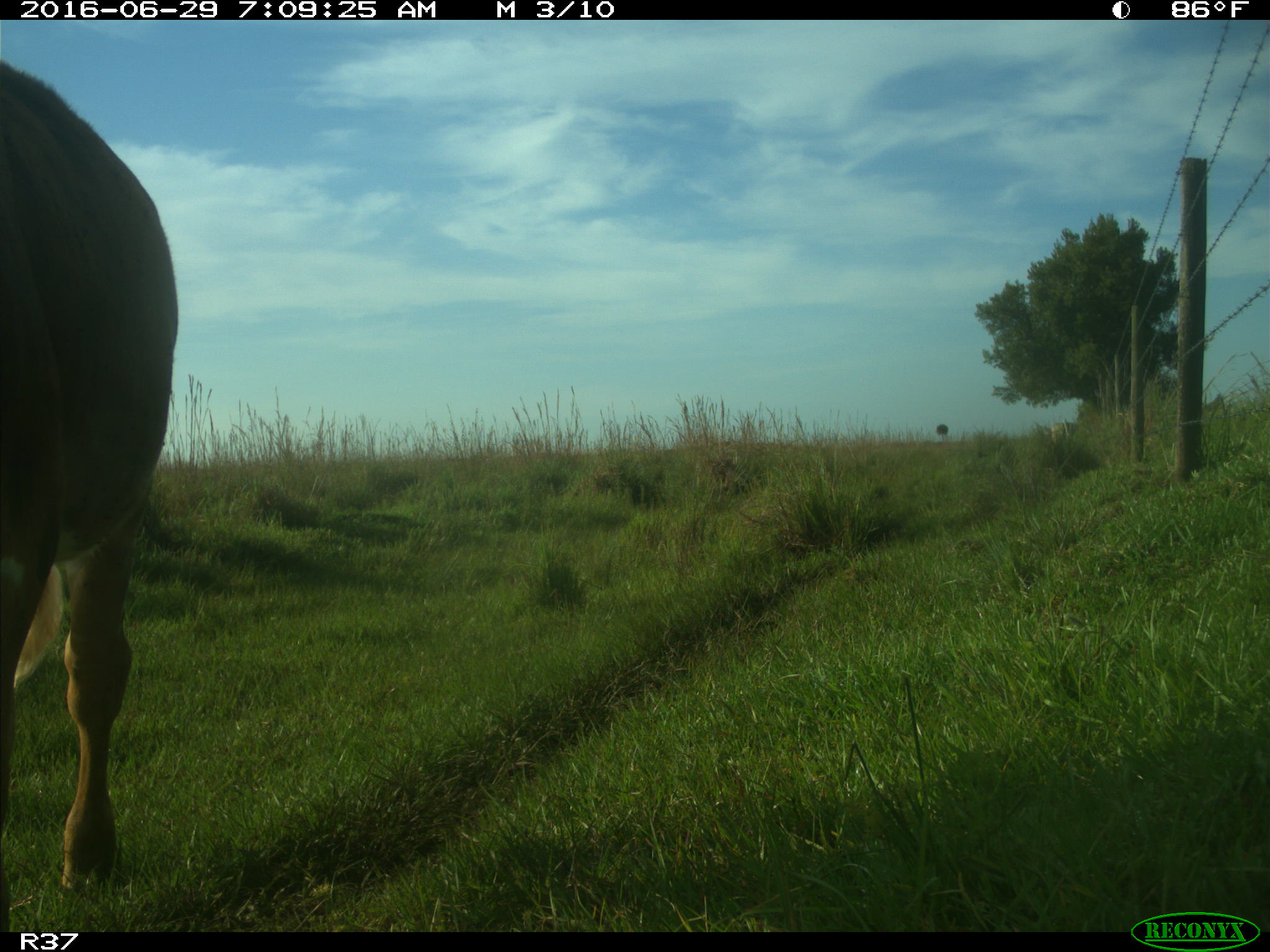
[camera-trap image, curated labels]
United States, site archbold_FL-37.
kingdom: Animalia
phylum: Chordata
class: Mammalia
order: Artiodactyla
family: Bovidae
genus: Bos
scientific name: Bos taurus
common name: domestic cow